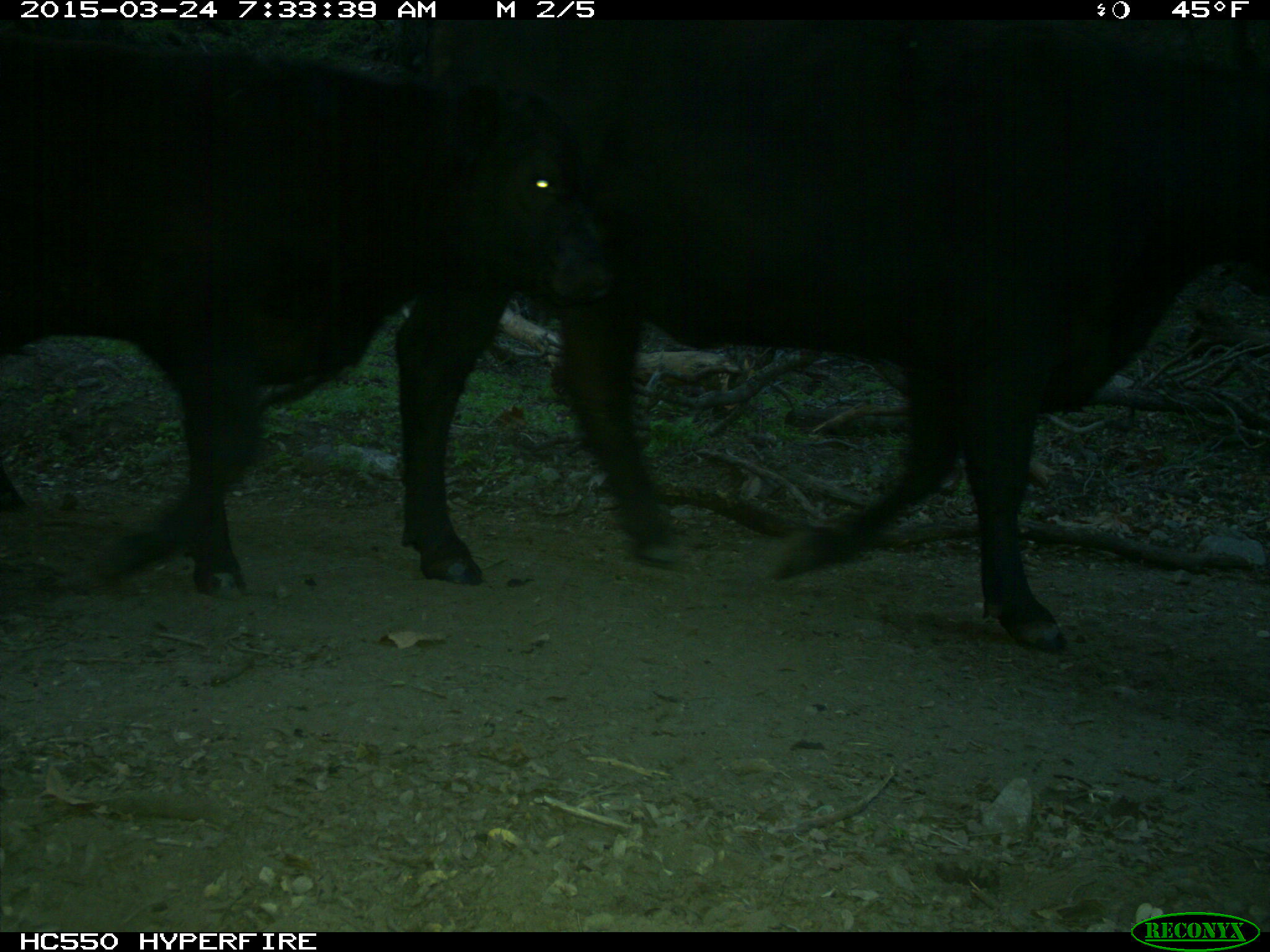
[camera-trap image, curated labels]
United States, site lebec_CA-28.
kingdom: Animalia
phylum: Chordata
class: Mammalia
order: Artiodactyla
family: Bovidae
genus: Bos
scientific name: Bos taurus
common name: domestic cow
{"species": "Bos taurus (domestic cow)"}